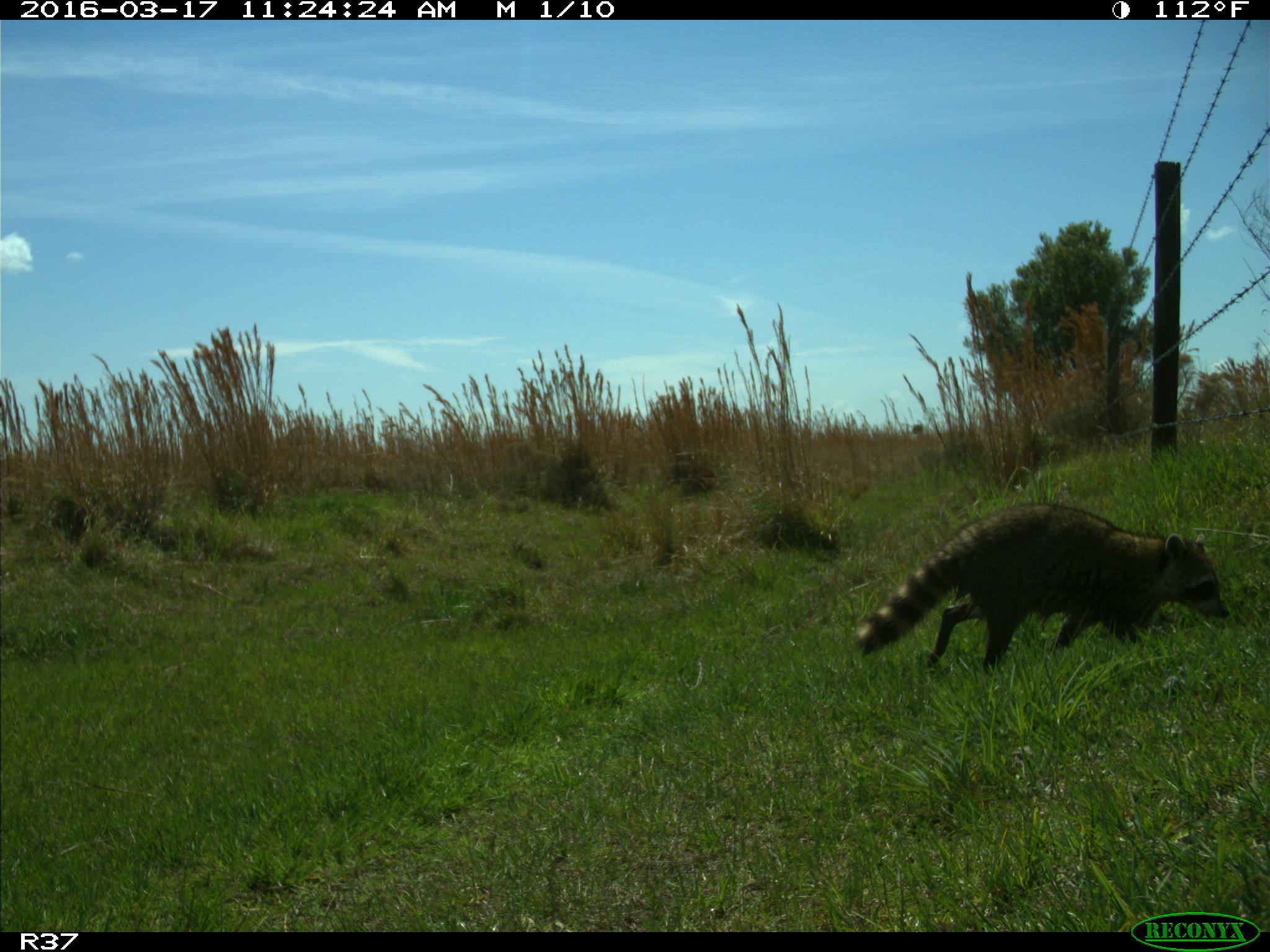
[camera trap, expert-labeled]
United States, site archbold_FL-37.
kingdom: Animalia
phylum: Chordata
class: Mammalia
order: Carnivora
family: Procyonidae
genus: Procyon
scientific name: Procyon lotor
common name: common raccoon